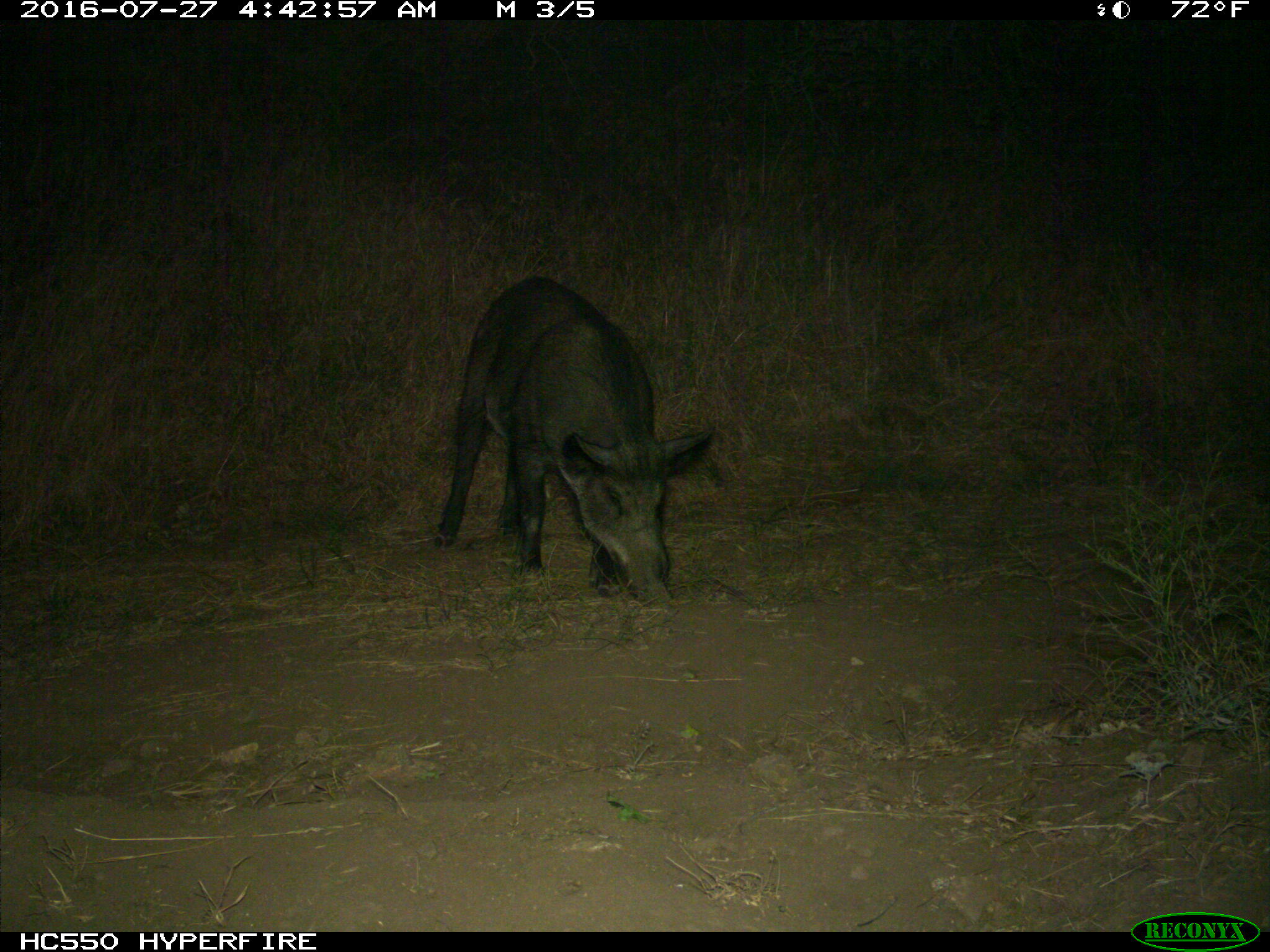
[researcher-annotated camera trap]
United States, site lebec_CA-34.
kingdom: Animalia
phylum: Chordata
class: Mammalia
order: Artiodactyla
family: Suidae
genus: Sus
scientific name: Sus scrofa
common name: wild boar